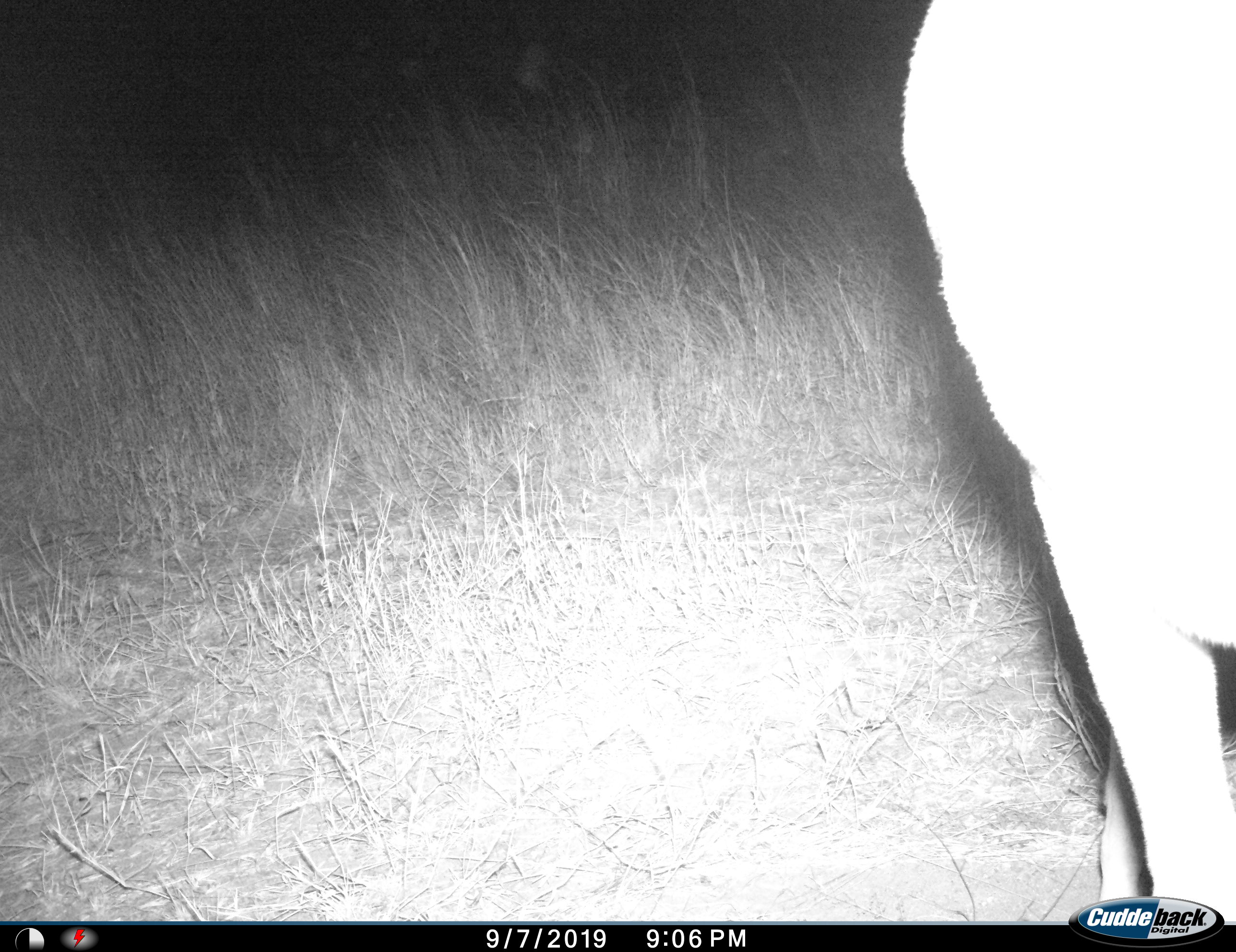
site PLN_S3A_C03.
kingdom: Animalia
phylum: Chordata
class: Mammalia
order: Artiodactyla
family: Bovidae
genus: Aepyceros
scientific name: Aepyceros melampus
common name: impala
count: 1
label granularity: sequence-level